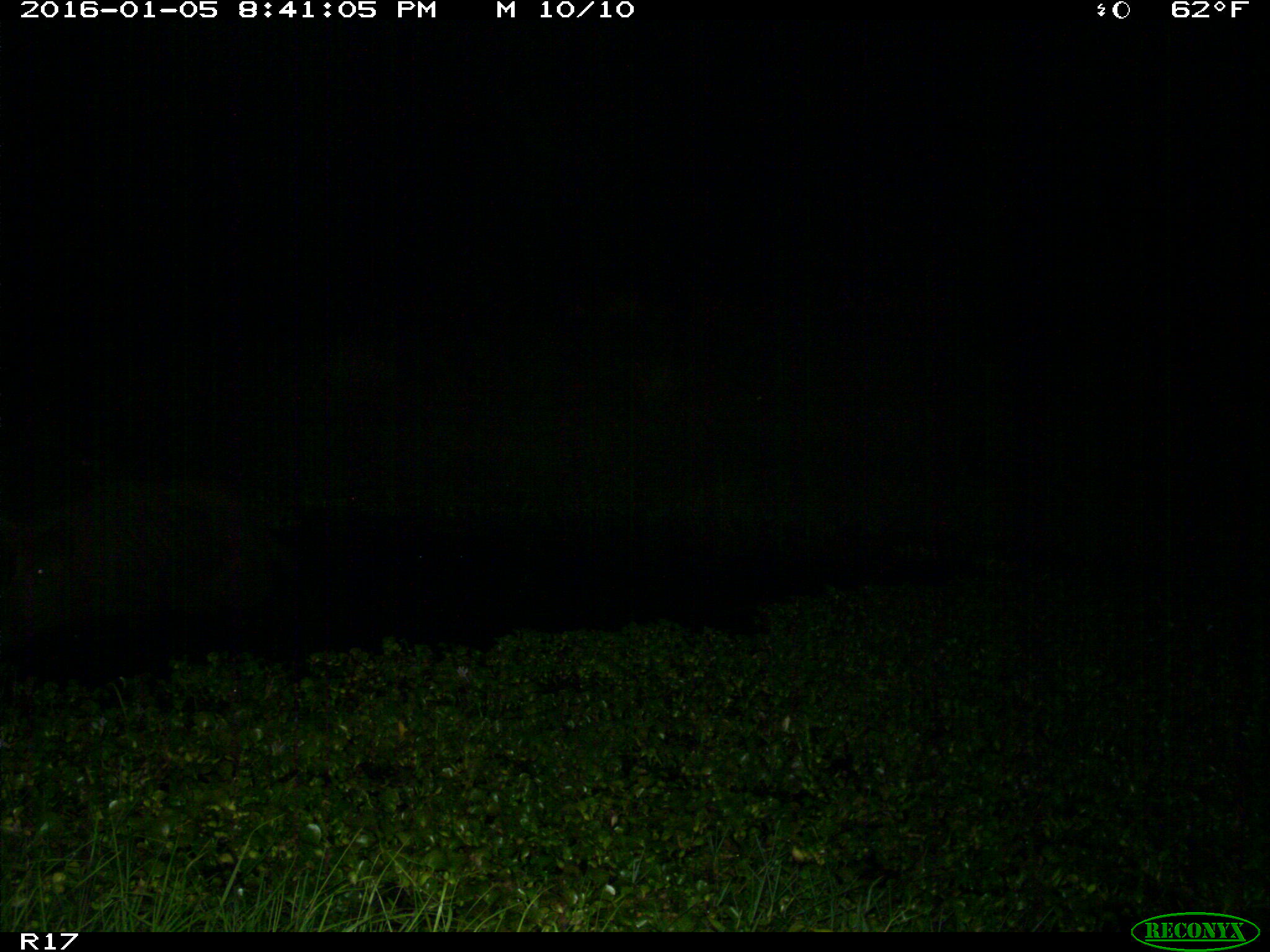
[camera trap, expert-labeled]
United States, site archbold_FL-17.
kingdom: Animalia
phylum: Chordata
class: Mammalia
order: Artiodactyla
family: Suidae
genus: Sus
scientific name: Sus scrofa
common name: wild boar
Sus scrofa (wild boar).